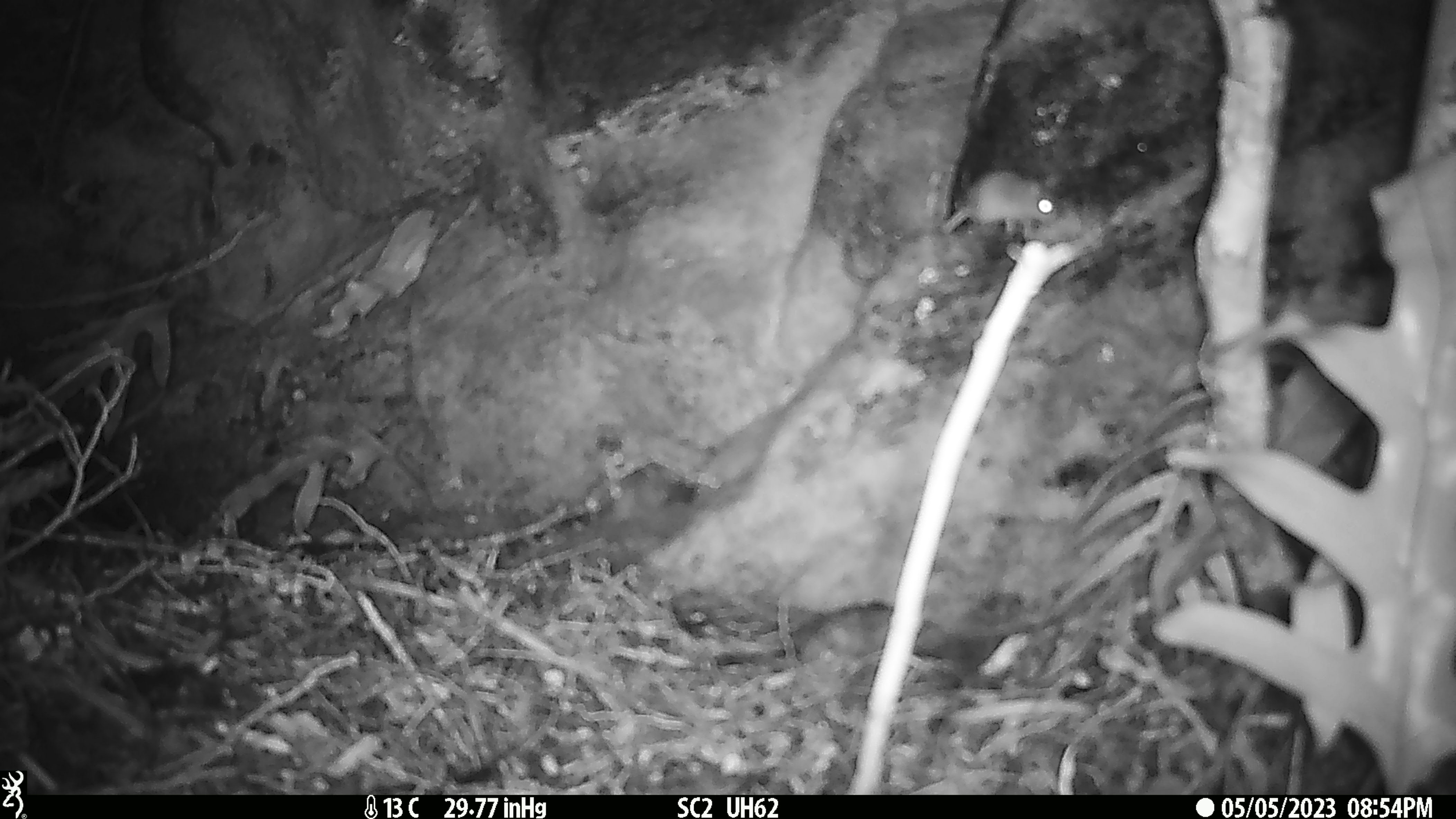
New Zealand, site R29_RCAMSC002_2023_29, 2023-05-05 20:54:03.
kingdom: Animalia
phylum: Chordata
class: Mammalia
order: Rodentia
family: Muridae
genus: Mus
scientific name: Mus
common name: mouse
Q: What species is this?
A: Mouse (Mus).